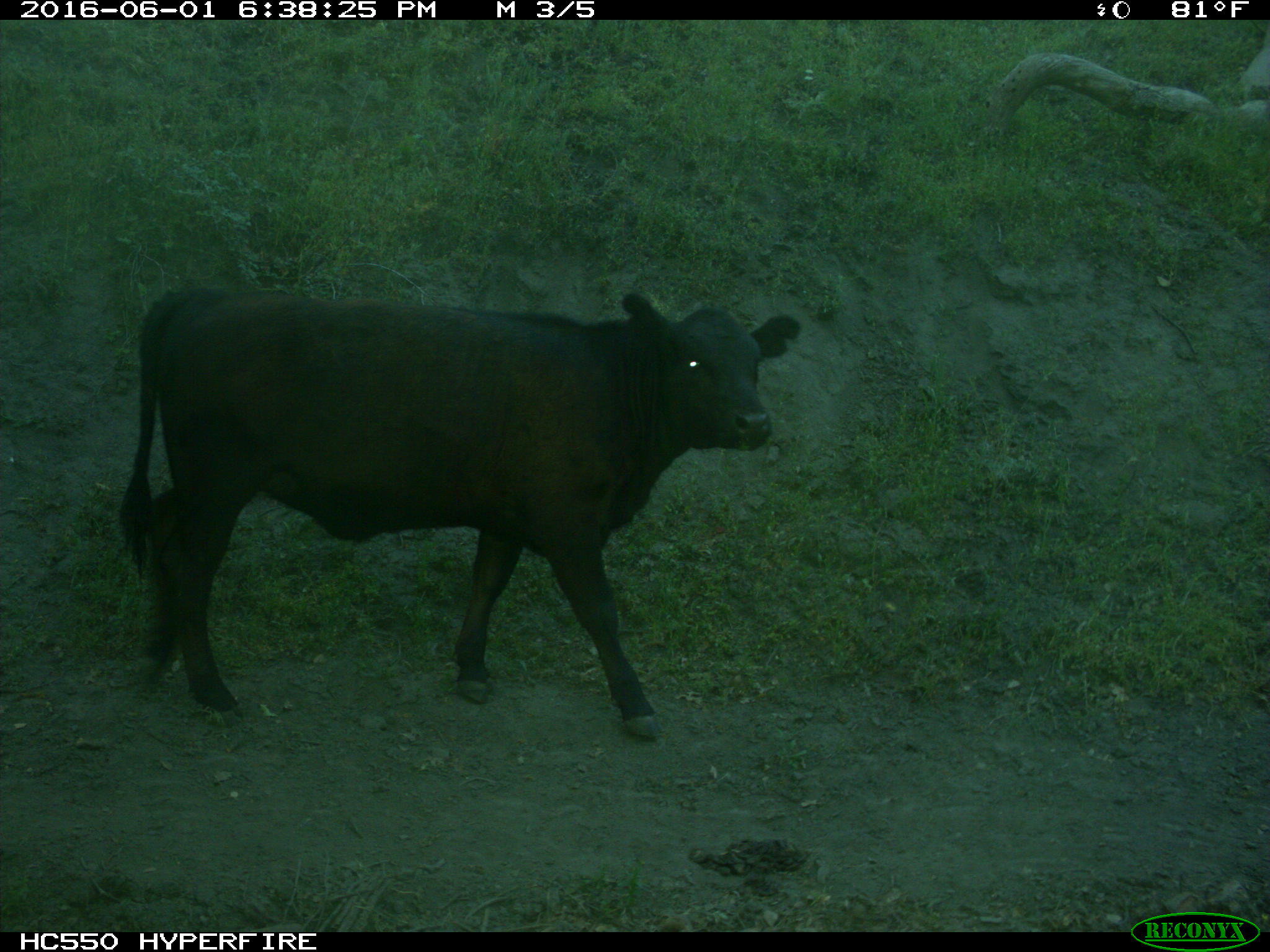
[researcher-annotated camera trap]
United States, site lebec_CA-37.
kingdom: Animalia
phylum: Chordata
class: Mammalia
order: Artiodactyla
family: Bovidae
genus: Bos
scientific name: Bos taurus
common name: domestic cow